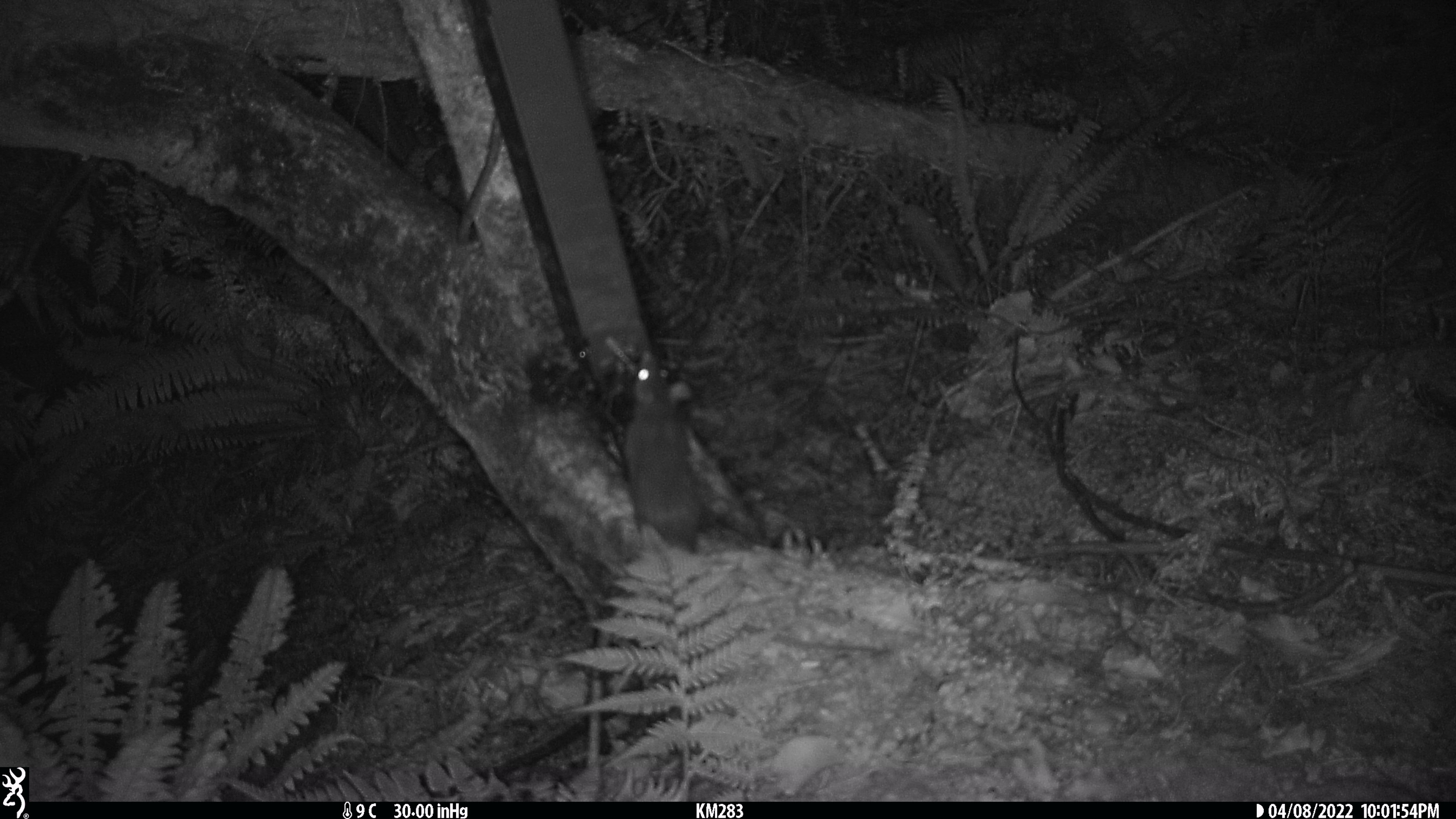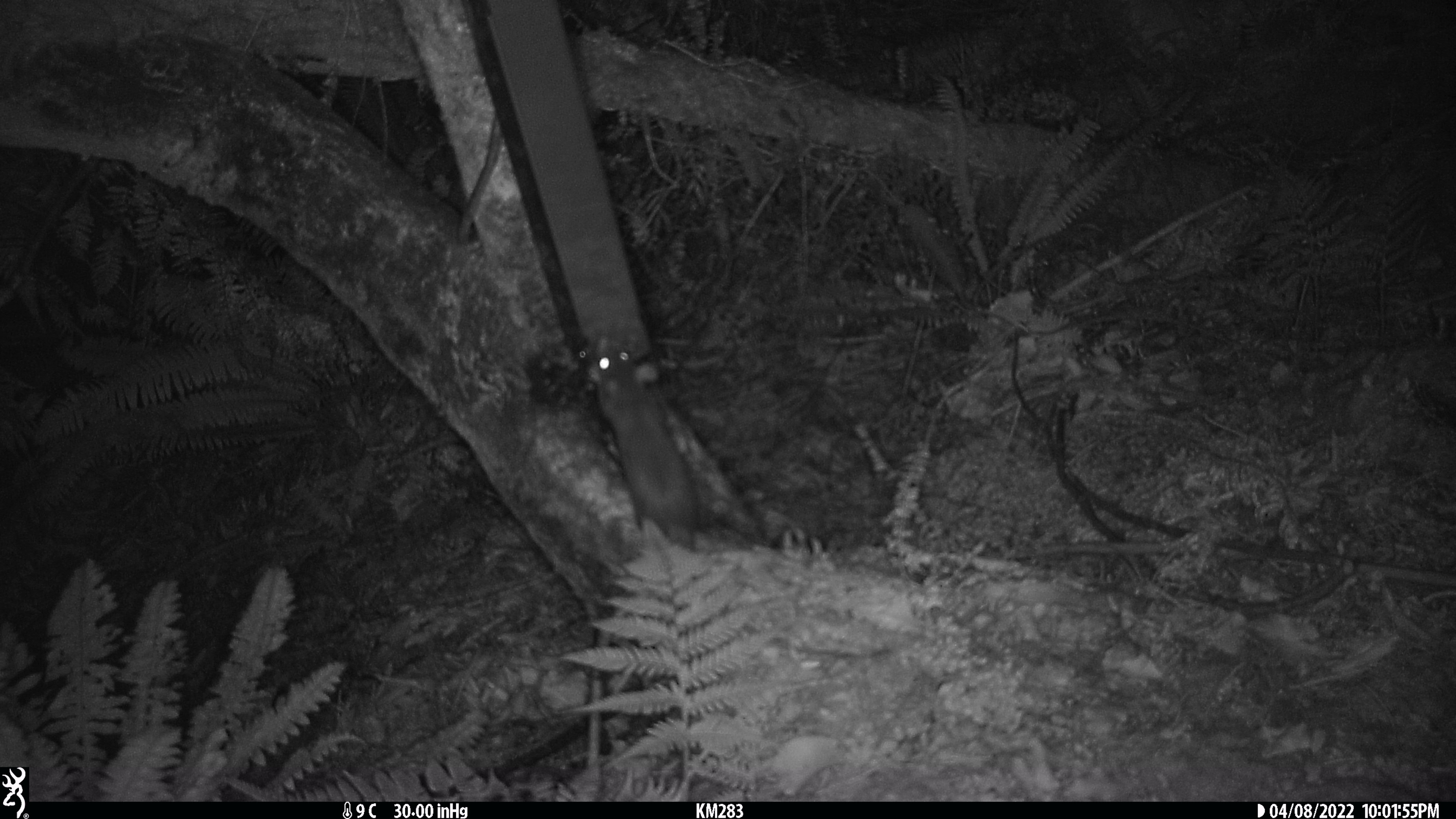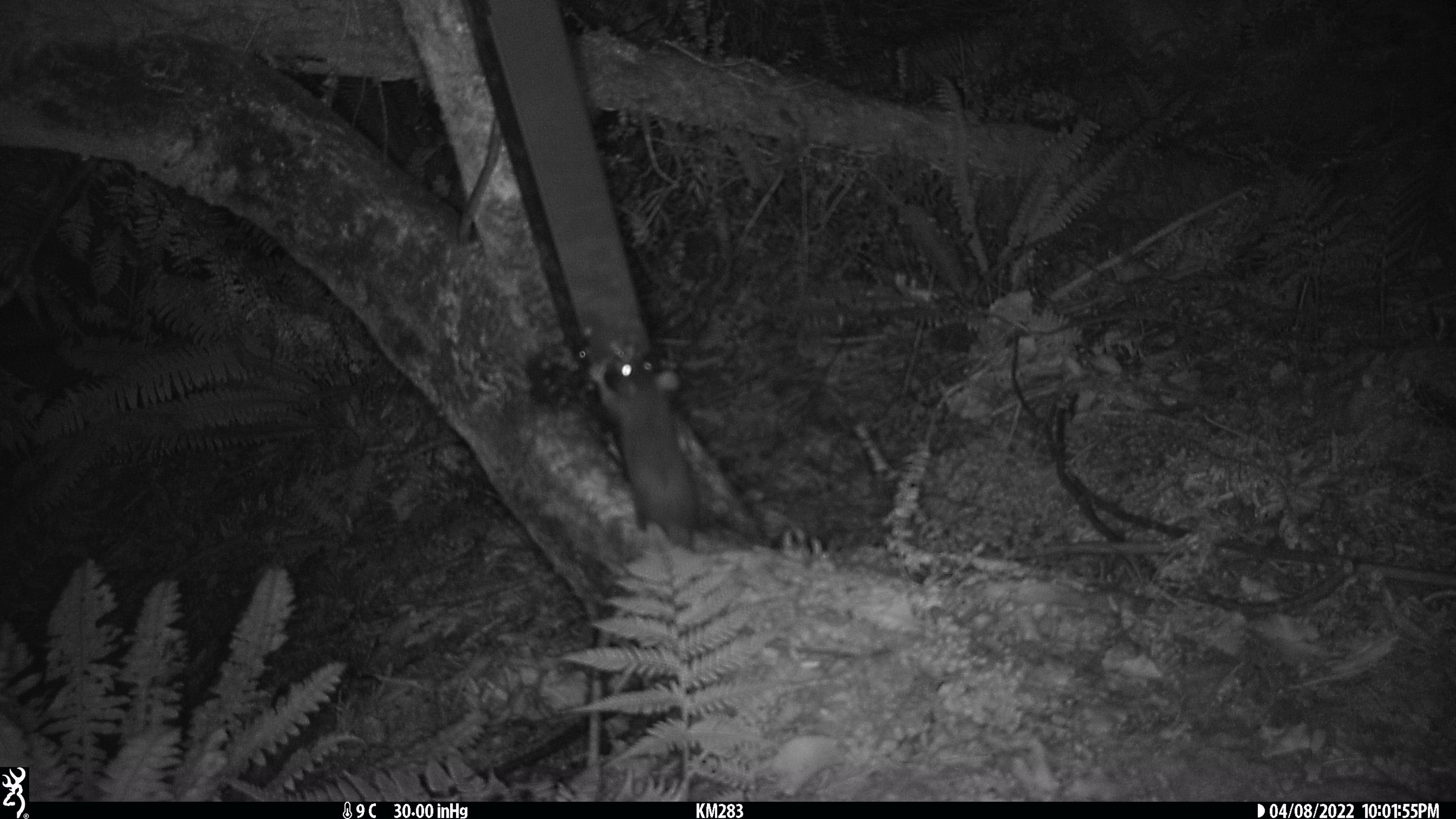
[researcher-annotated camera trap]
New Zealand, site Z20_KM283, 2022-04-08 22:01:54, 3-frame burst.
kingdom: Animalia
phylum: Chordata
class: Mammalia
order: Rodentia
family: Muridae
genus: Rattus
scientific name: Rattus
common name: rat